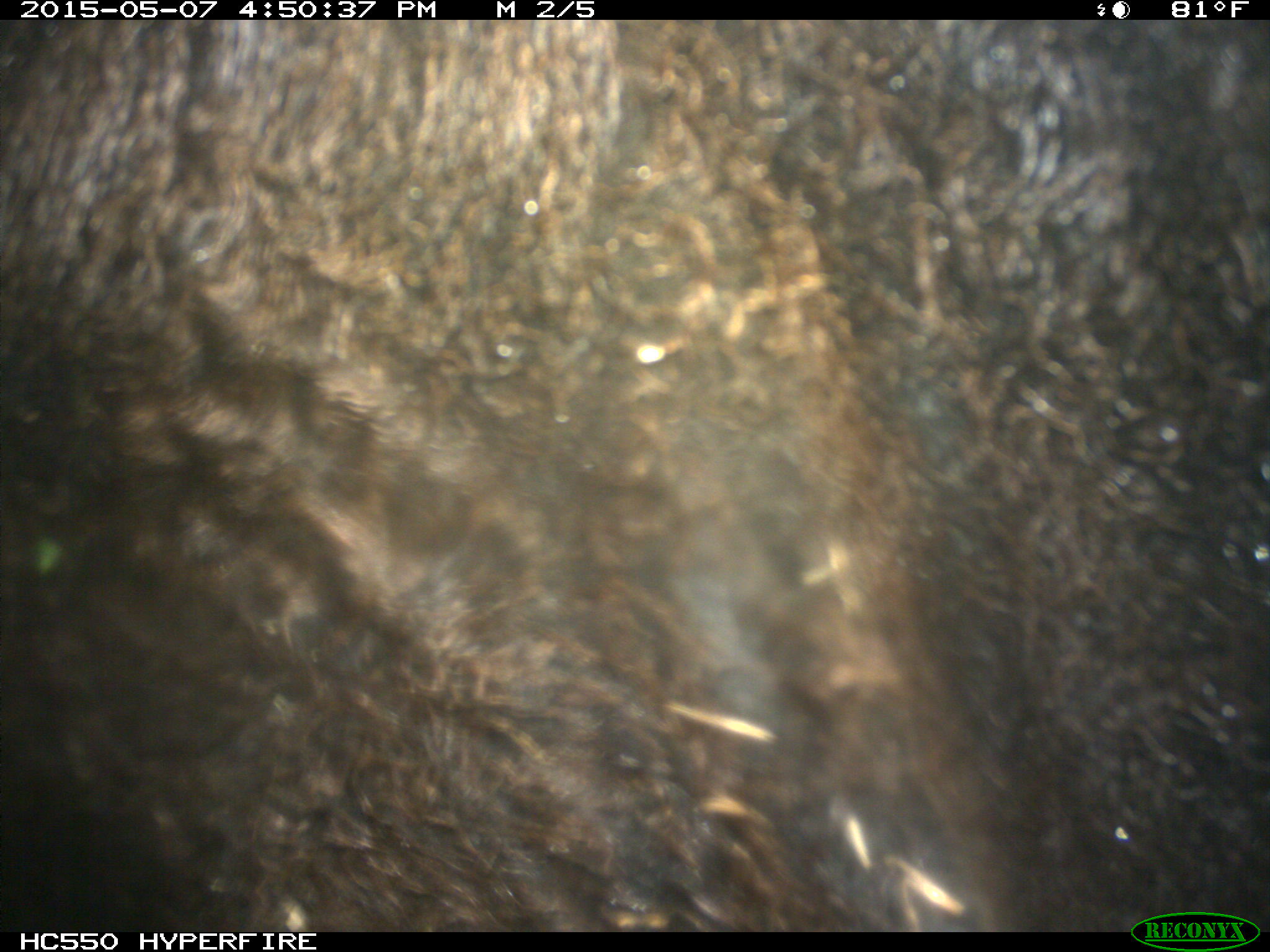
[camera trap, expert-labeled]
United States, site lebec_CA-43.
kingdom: Animalia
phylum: Chordata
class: Mammalia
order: Artiodactyla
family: Bovidae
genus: Bos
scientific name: Bos taurus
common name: domestic cow